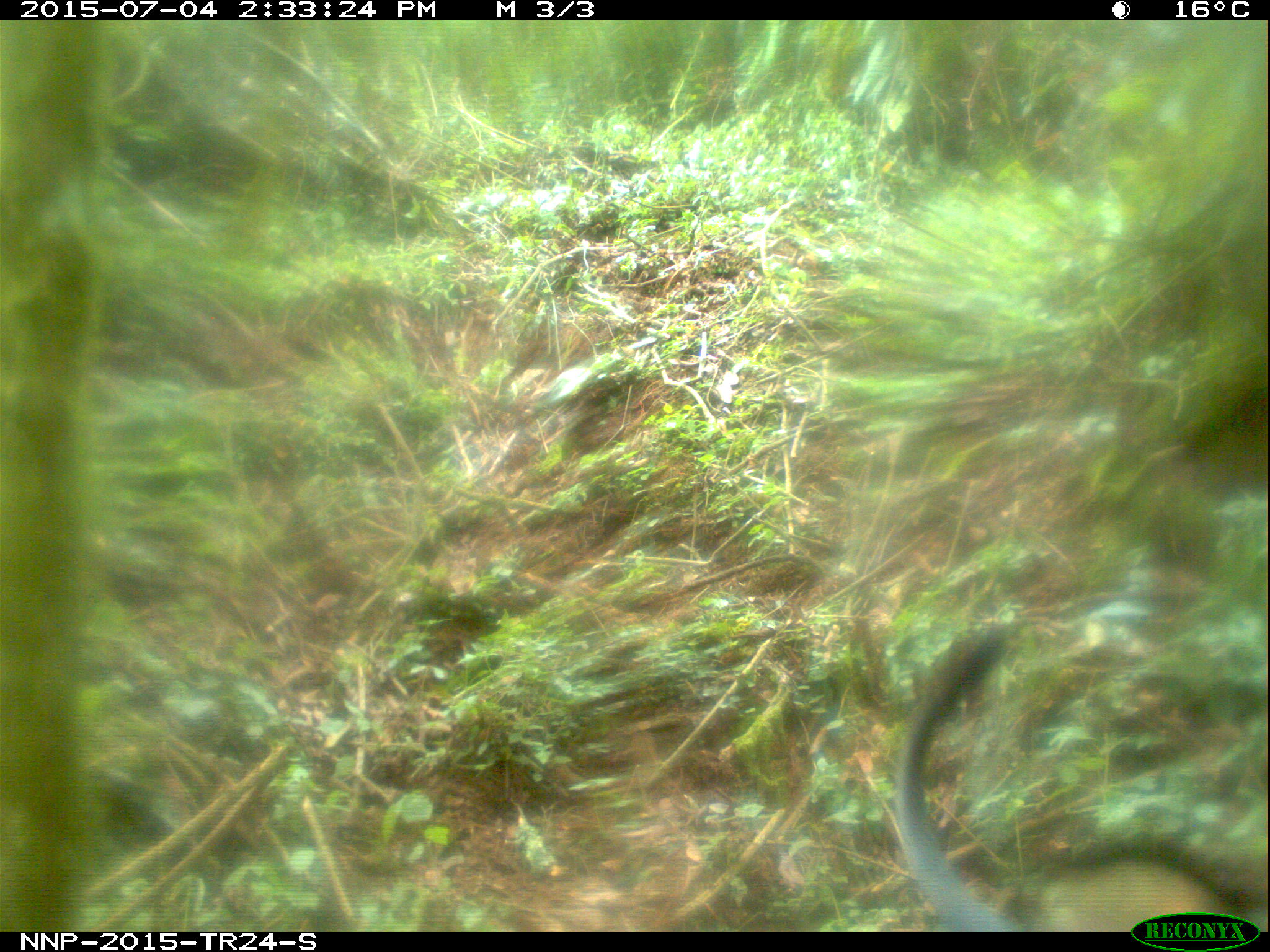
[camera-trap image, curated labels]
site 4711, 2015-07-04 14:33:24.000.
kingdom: Animalia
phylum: Chordata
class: Mammalia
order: Primates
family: Cercopithecidae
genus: Allochrocebus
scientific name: Allochrocebus lhoesti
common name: l'hoest's monkey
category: cercopithecus lhoesti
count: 1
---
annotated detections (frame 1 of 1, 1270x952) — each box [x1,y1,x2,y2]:
cercopithecus lhoesti: [882,618,1035,932]